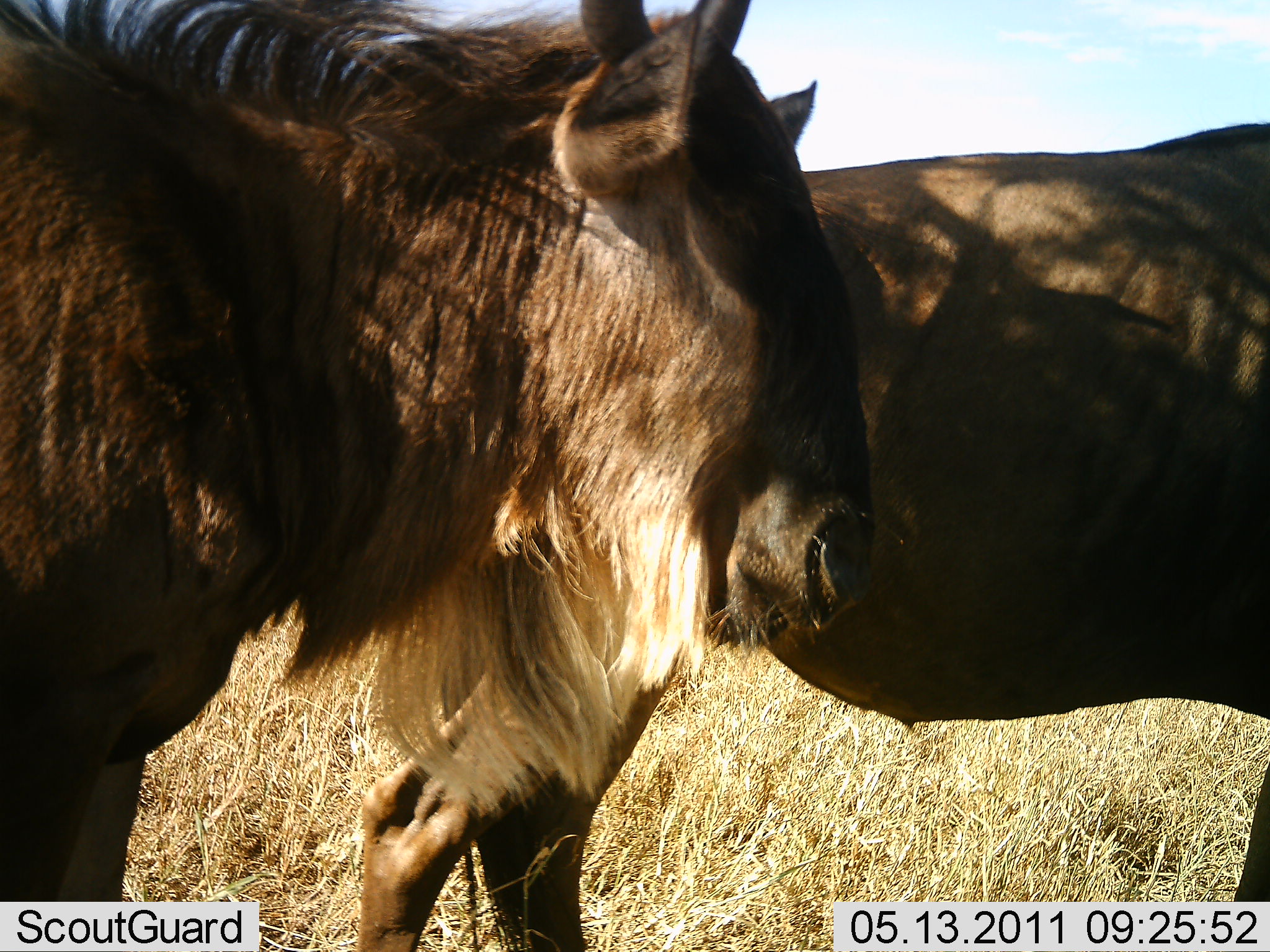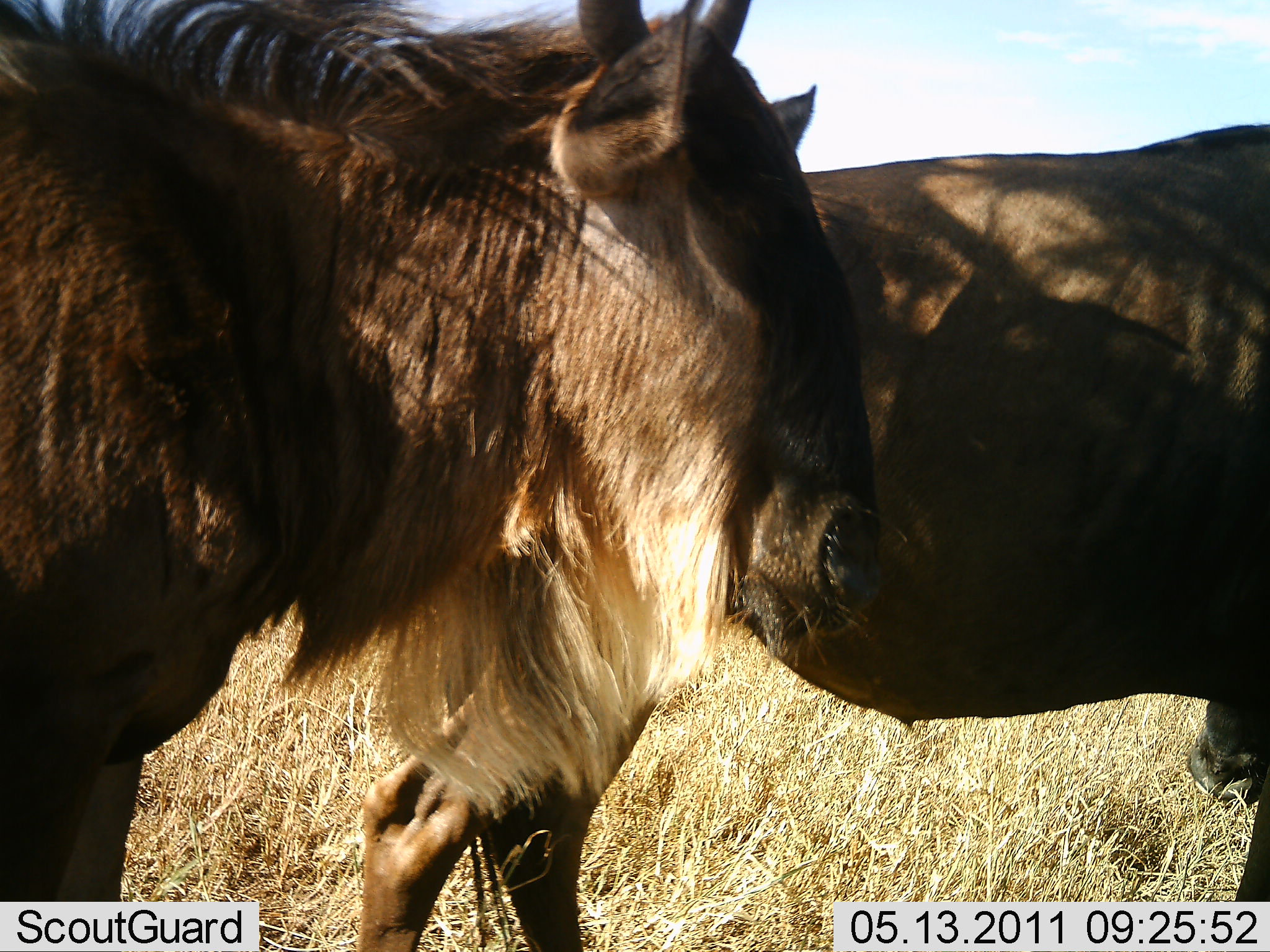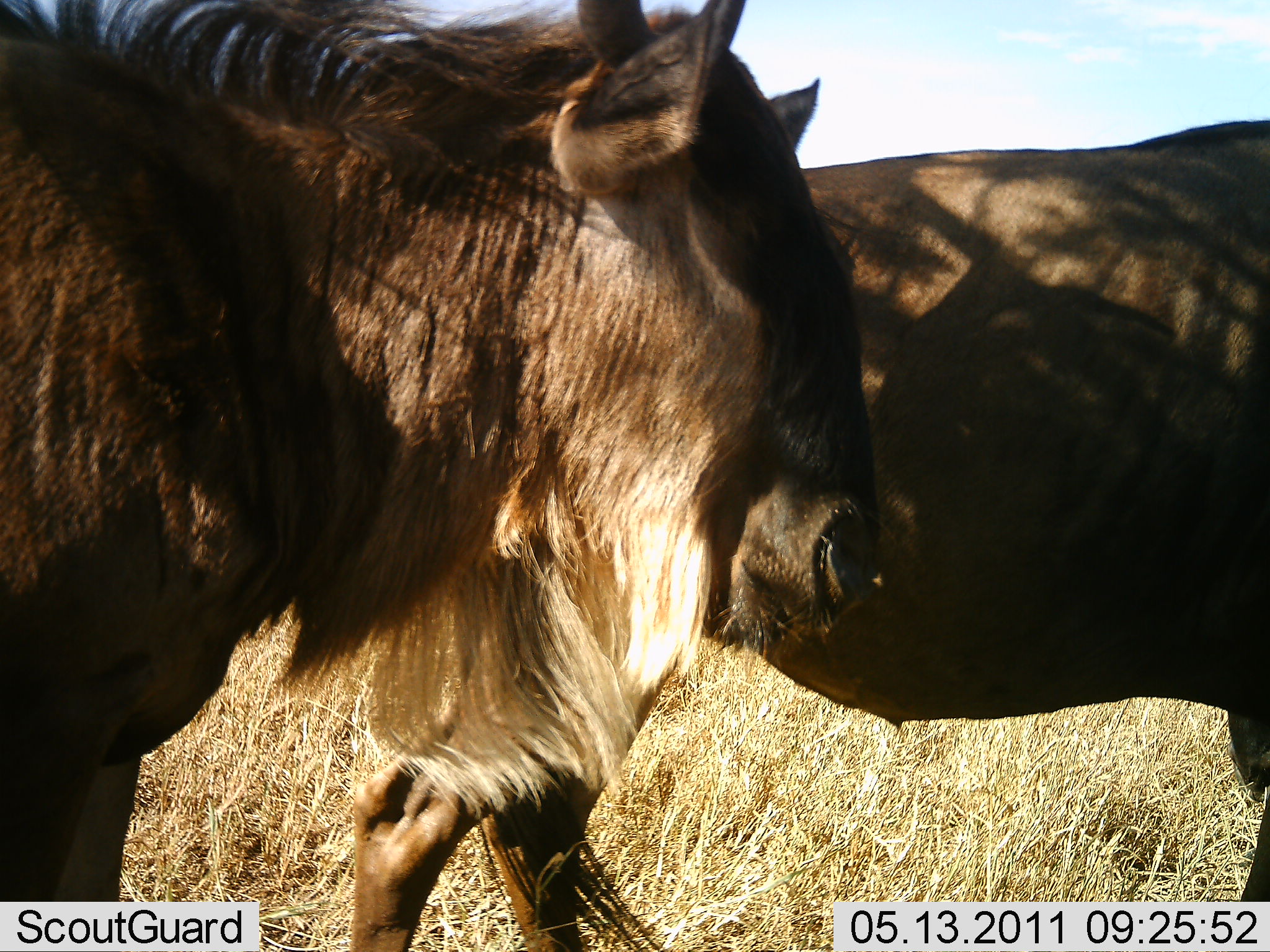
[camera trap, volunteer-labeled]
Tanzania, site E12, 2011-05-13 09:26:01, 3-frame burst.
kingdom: Animalia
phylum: Chordata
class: Mammalia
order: Artiodactyla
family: Bovidae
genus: Connochaetes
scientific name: Connochaetes taurinus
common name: blue wildebeest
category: wildebeest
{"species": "wildebeest (blue wildebeest) (Connochaetes taurinus)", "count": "2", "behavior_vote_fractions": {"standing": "85%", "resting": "0%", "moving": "0%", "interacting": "15%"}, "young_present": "0%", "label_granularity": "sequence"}